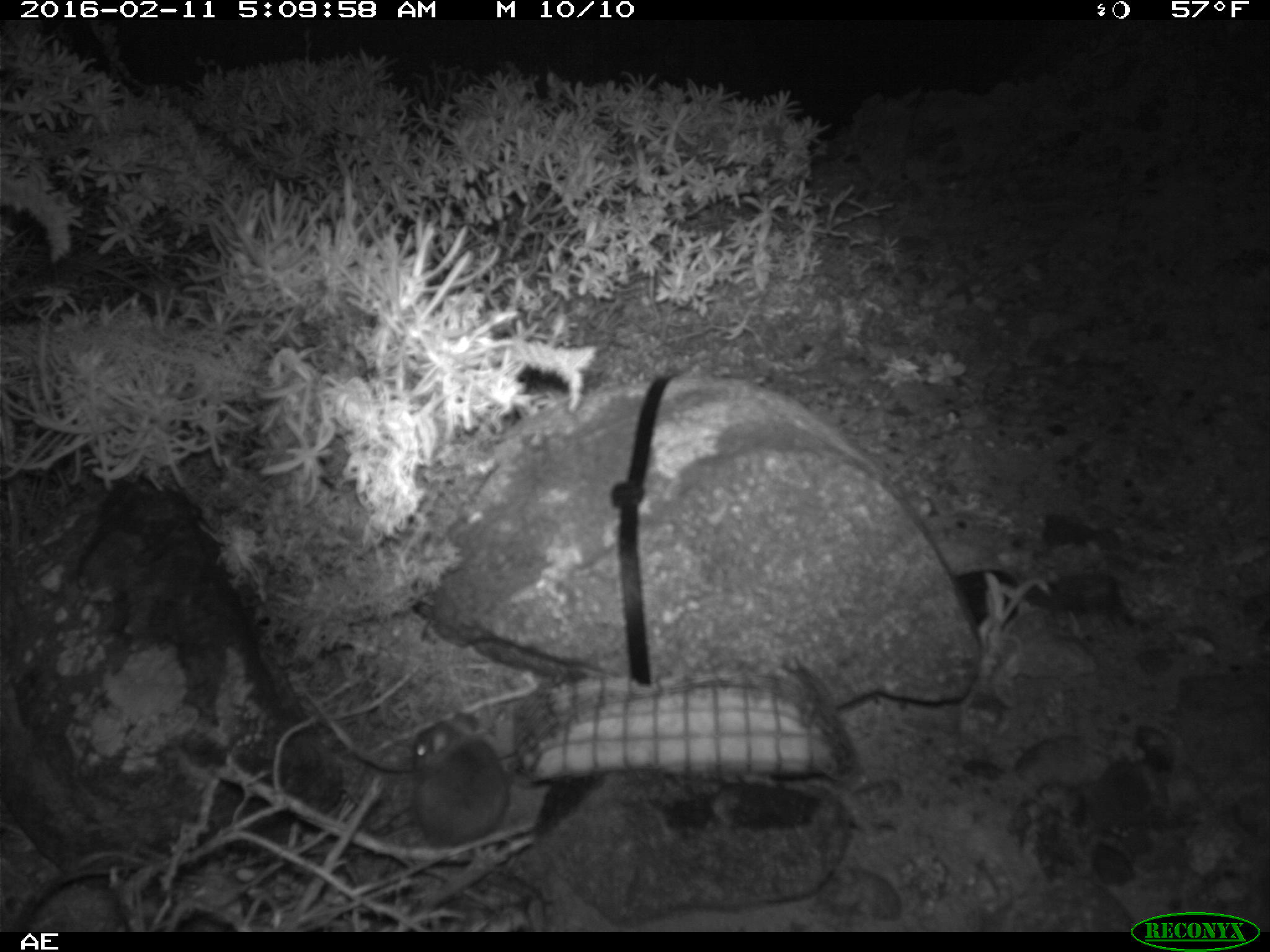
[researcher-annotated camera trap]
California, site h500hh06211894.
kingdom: Animalia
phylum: Chordata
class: Mammalia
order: Rodentia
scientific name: Rodentia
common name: rodent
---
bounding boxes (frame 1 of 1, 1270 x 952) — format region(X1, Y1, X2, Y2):
rodent: region(411, 711, 508, 847)